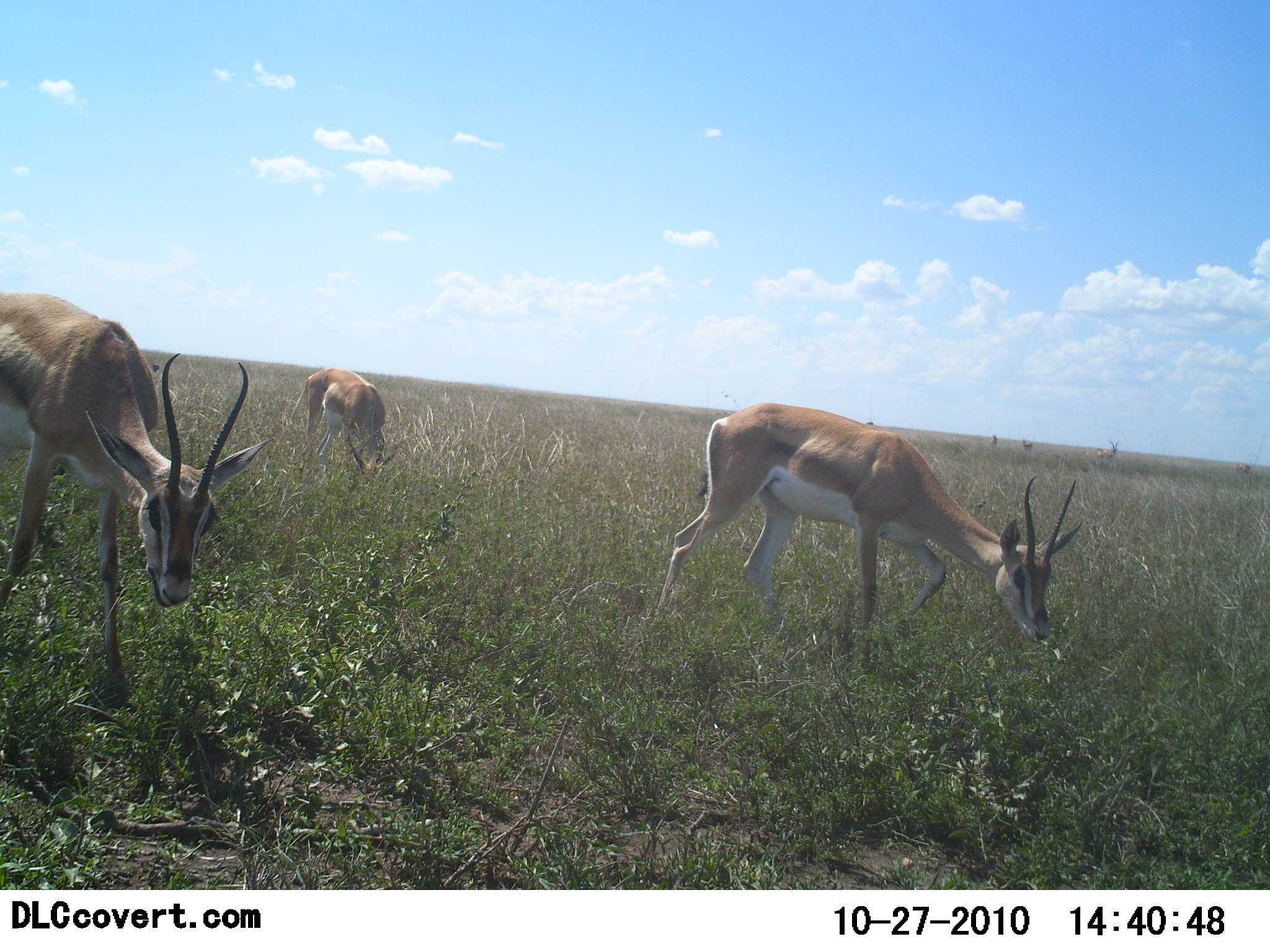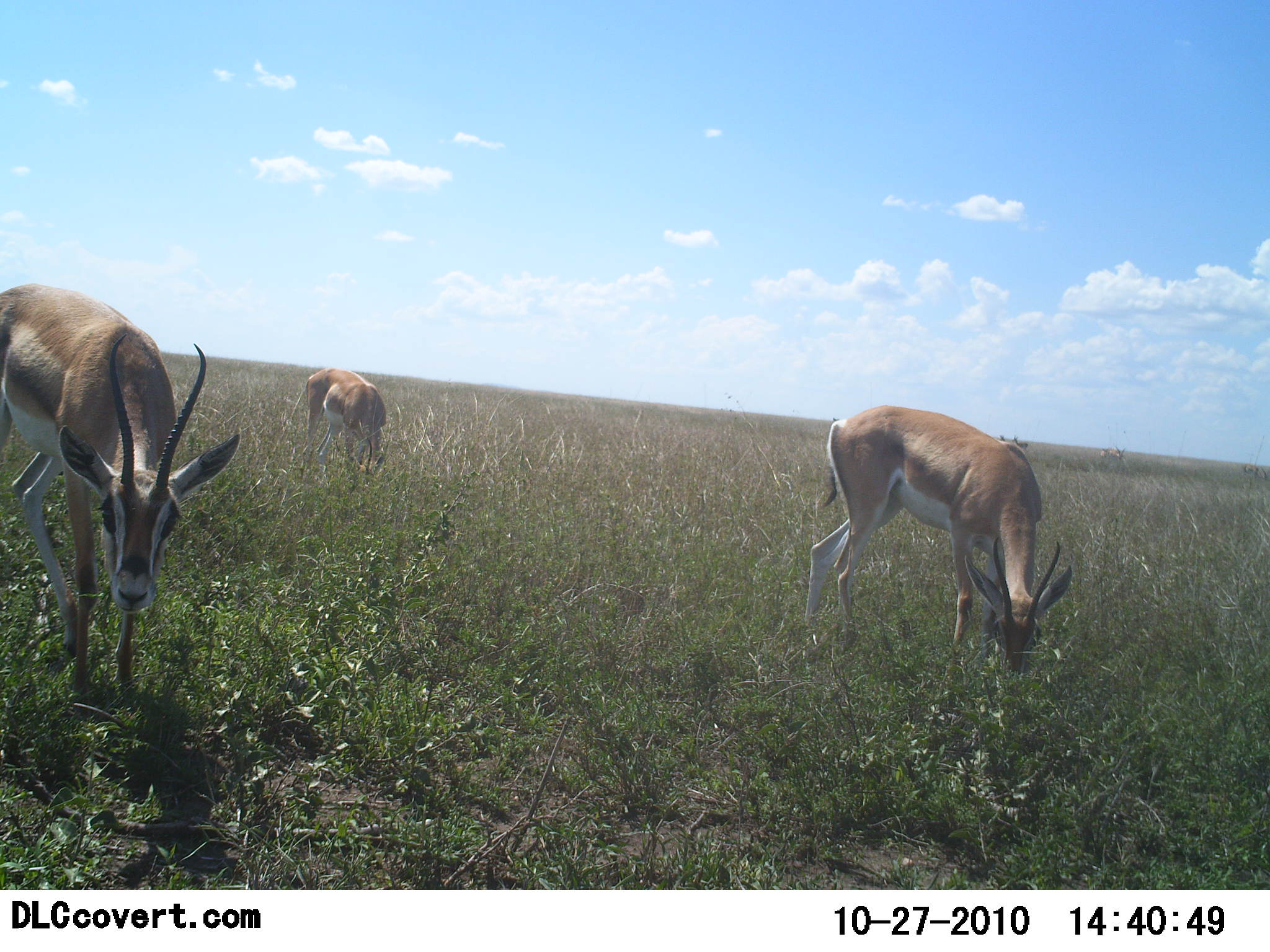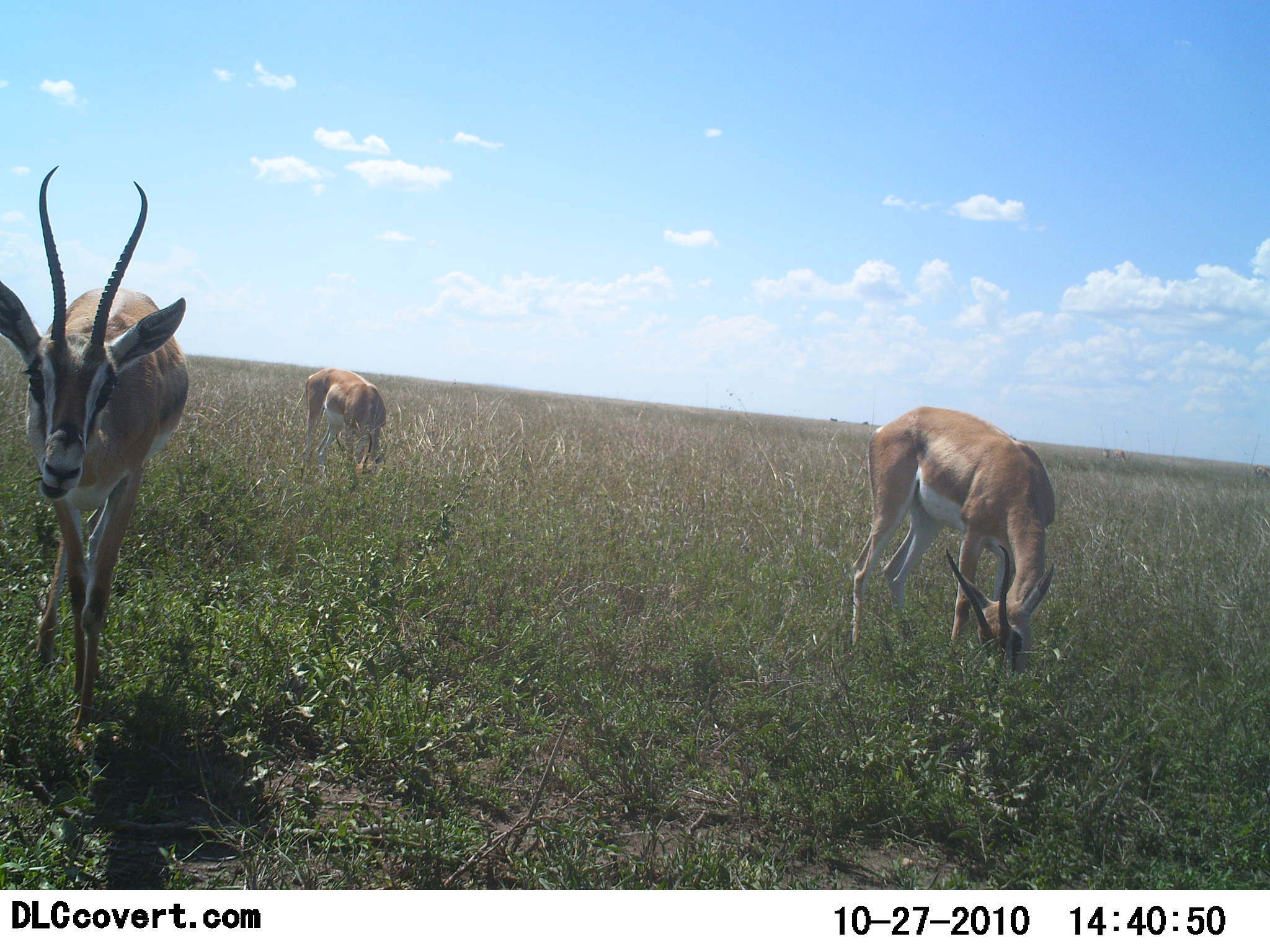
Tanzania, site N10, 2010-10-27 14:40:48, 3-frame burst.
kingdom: Animalia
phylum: Chordata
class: Mammalia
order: Artiodactyla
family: Bovidae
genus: Nanger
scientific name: Nanger granti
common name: grant's gazelle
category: gazellegrants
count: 3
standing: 12%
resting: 0%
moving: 12%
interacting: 0%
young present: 0%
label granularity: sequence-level